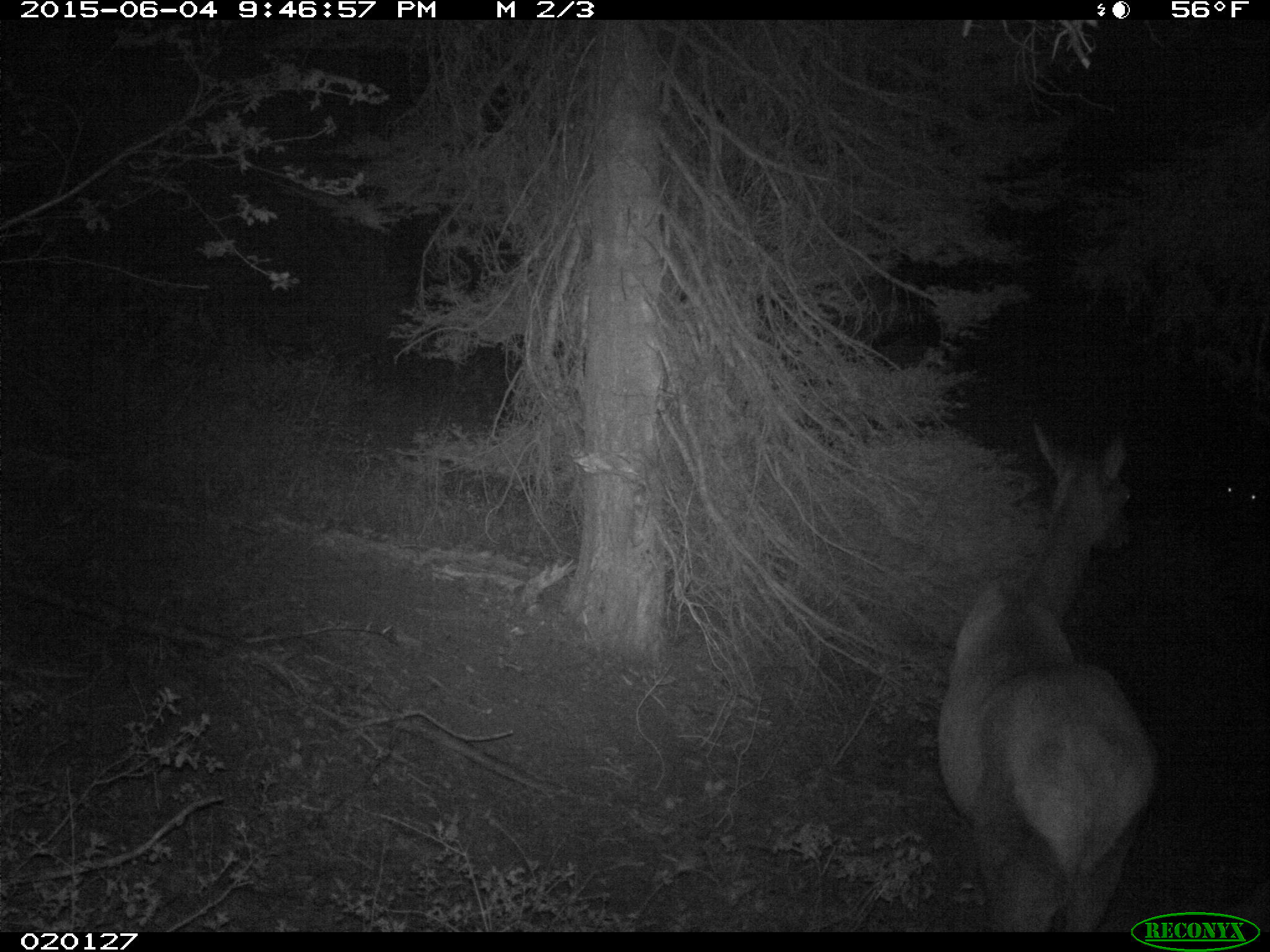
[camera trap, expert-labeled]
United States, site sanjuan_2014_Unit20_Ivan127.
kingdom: Animalia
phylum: Chordata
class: Mammalia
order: Artiodactyla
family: Cervidae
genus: Cervus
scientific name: Cervus elaphus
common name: red deer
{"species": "Cervus elaphus (red deer)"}